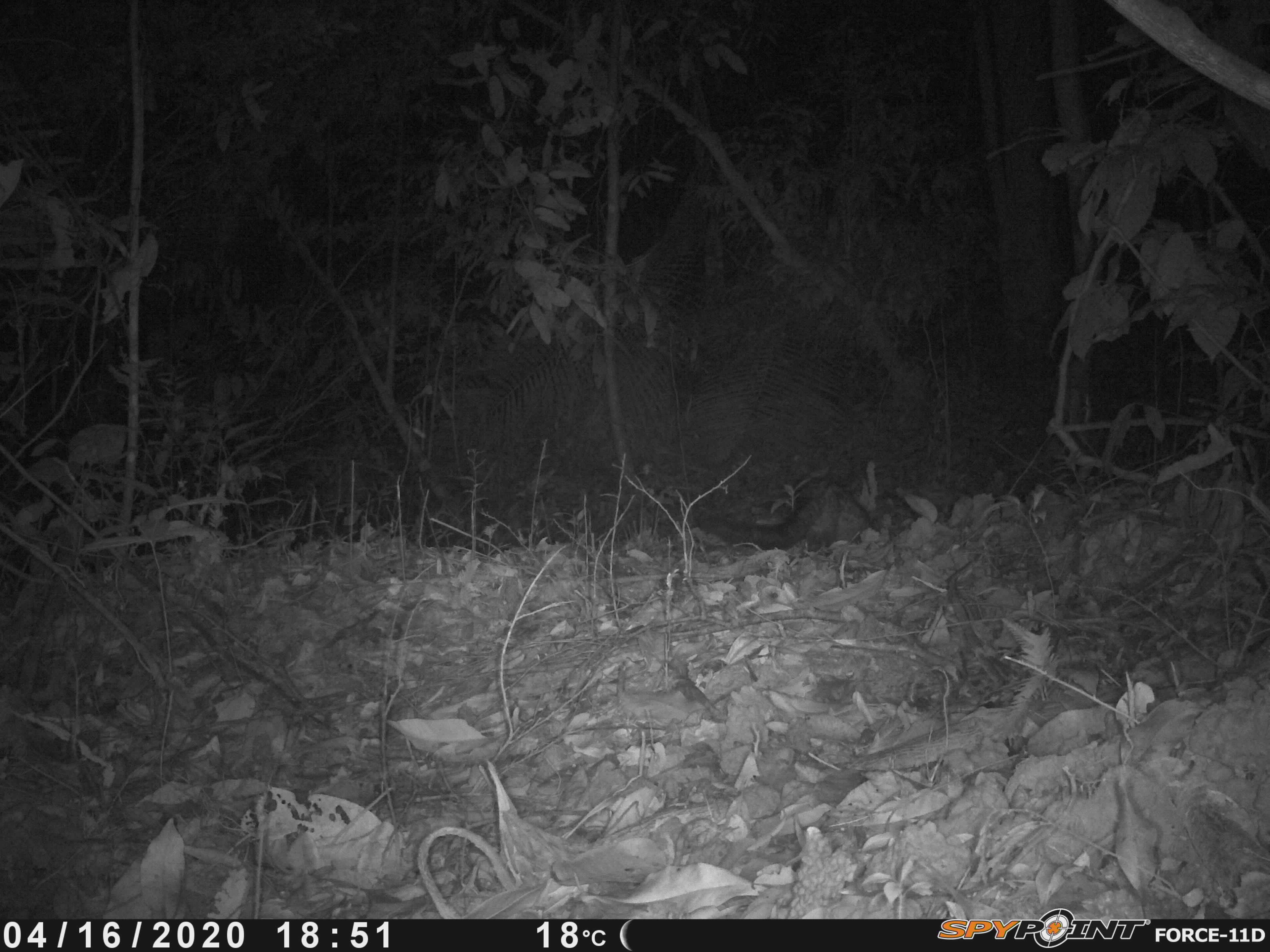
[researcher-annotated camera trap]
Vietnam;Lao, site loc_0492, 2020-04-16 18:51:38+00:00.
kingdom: Animalia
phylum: Chordata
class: Mammalia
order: Carnivora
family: Viverridae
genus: Paradoxurus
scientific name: Paradoxurus hermaphroditus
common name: common palm civet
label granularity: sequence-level